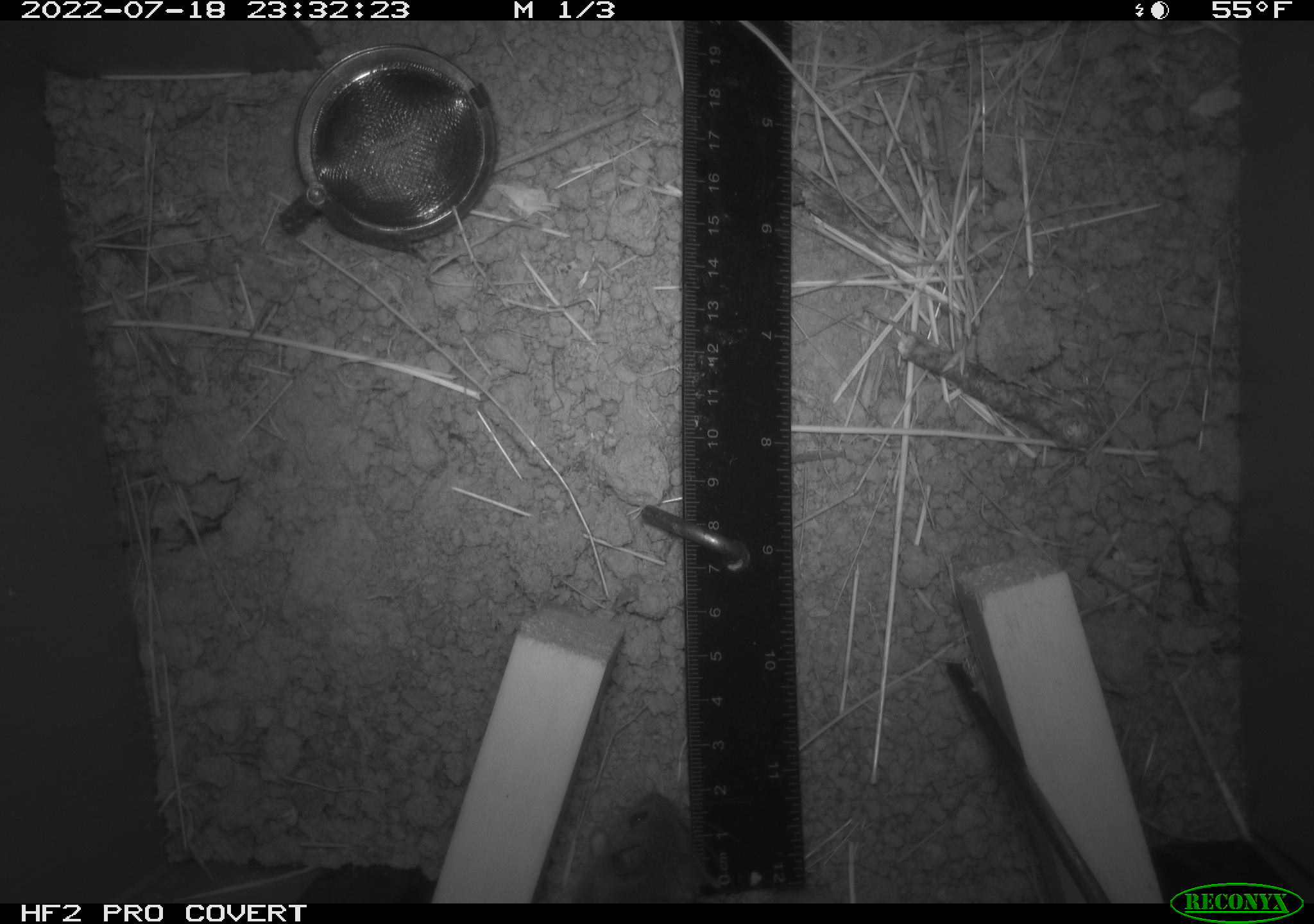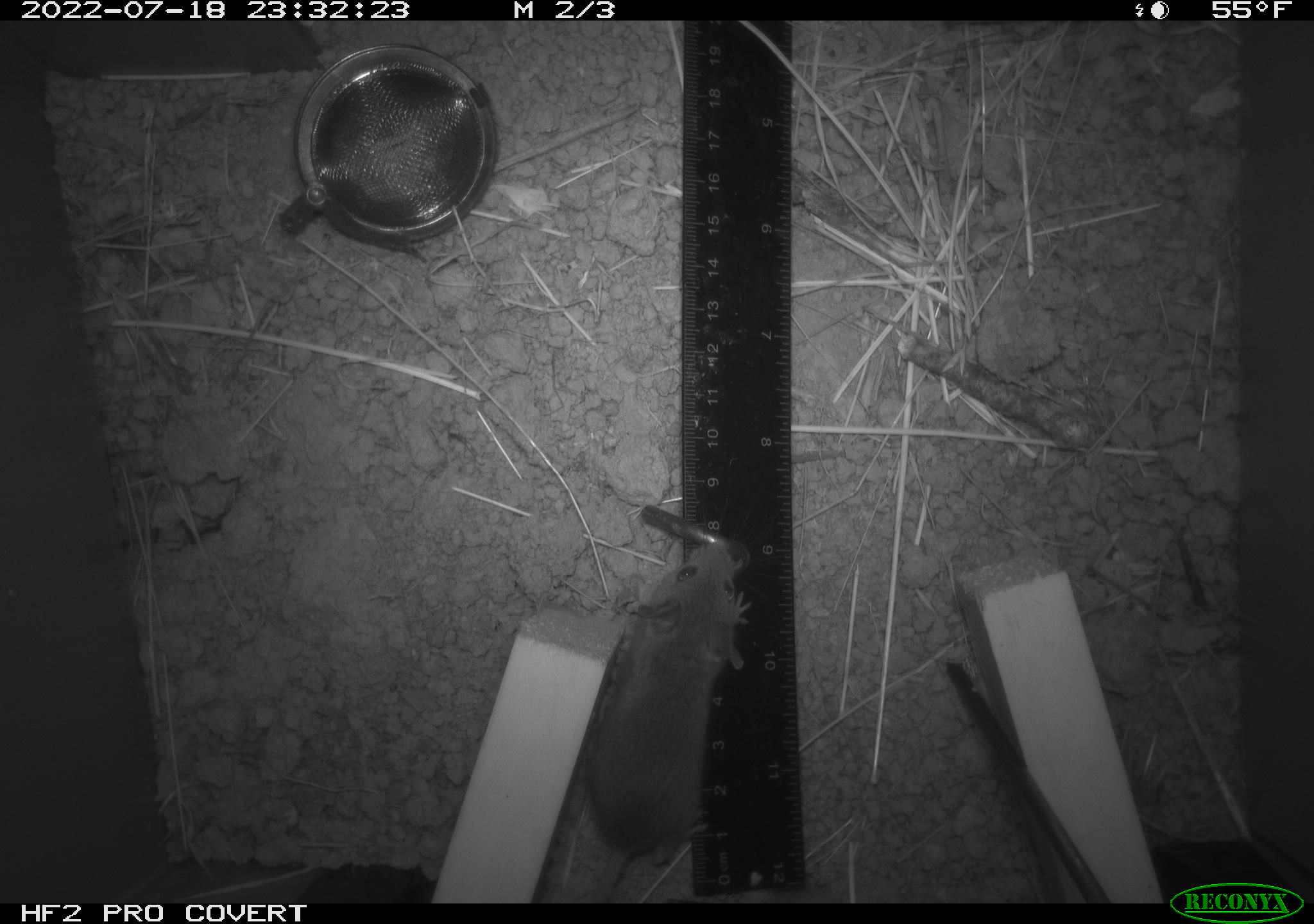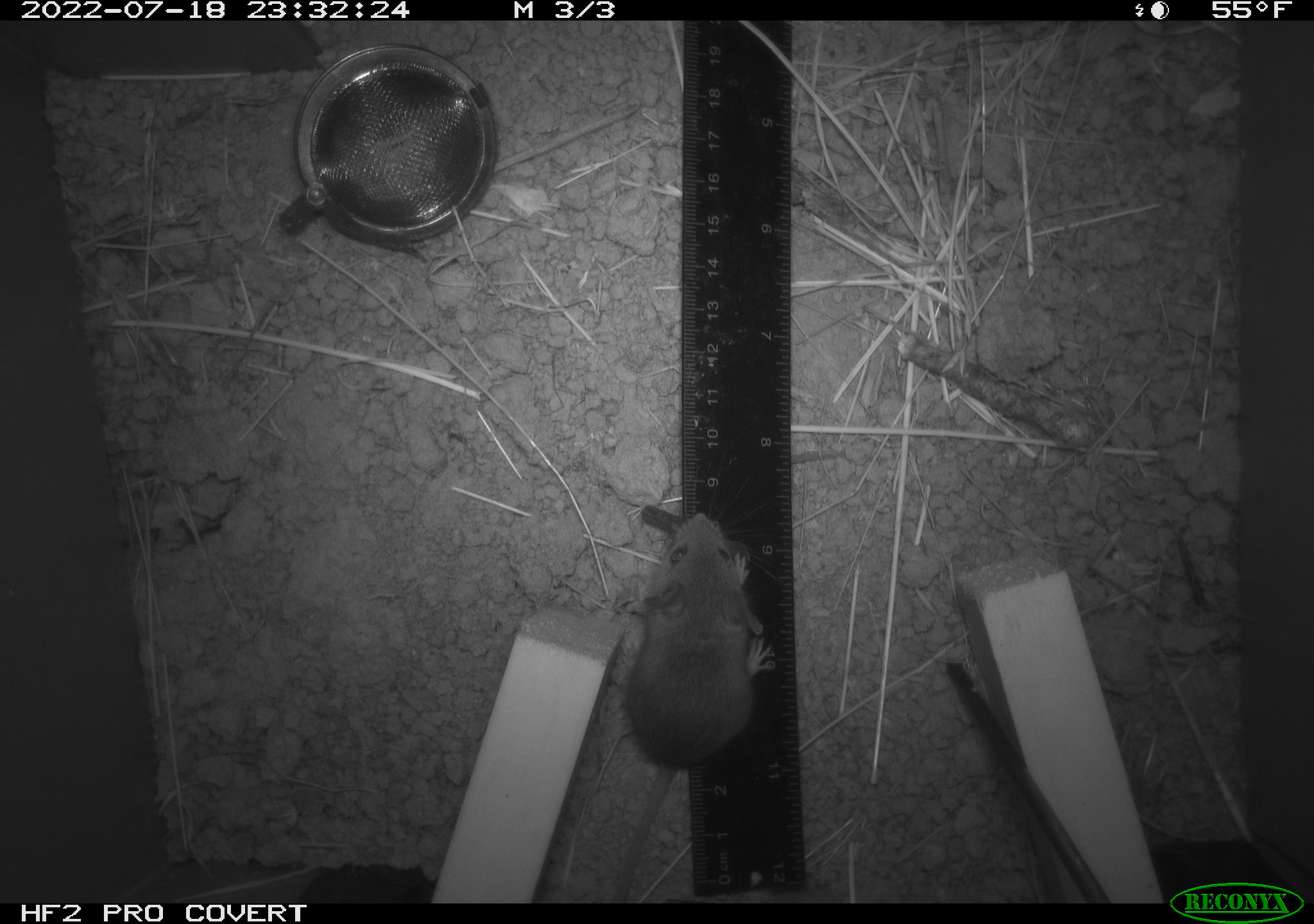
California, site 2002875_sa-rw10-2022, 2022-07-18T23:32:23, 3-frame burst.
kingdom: Animalia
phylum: Chordata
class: Mammalia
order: Rodentia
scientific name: Rodentia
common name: mouse species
Mouse species (Rodentia).